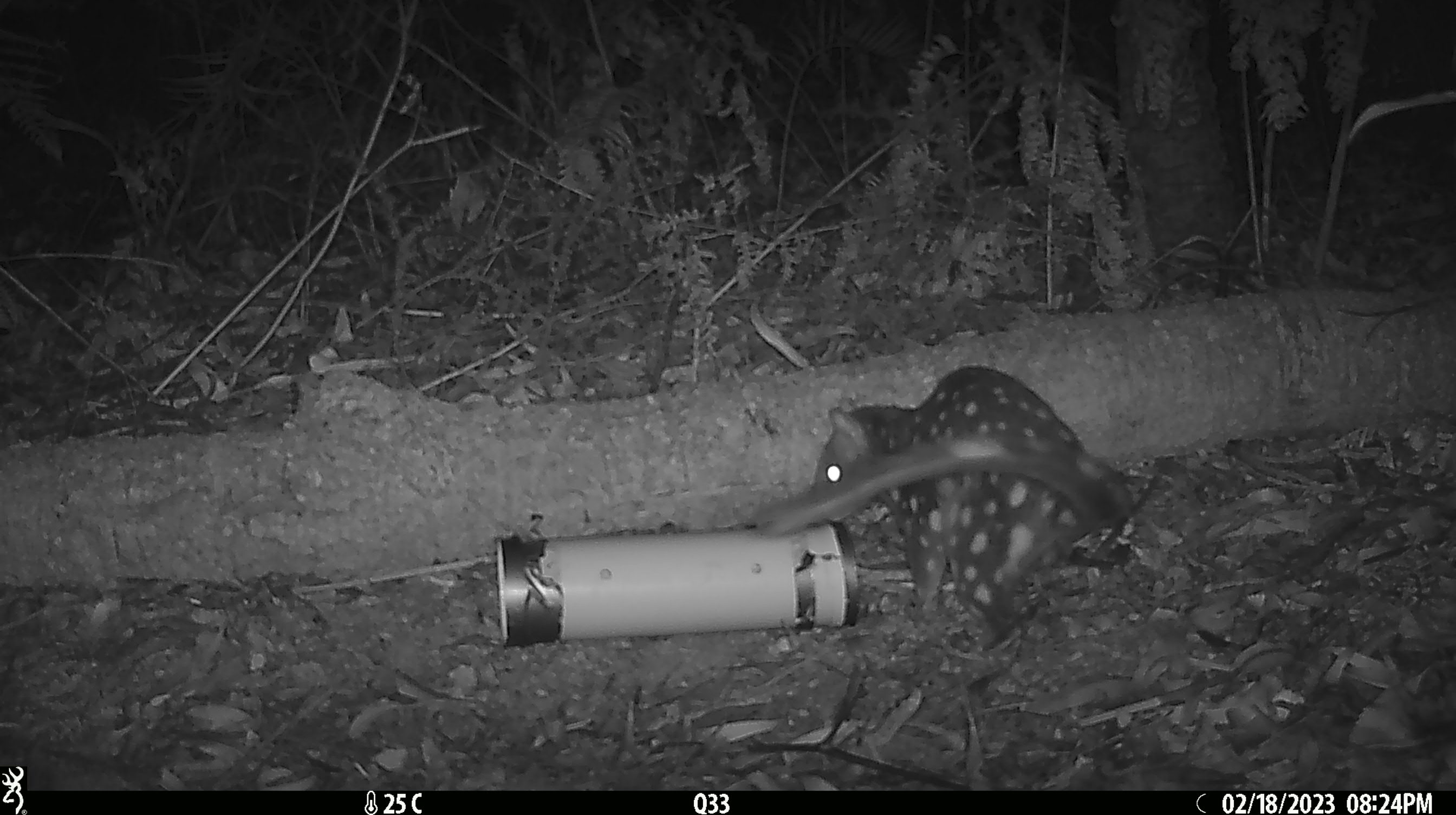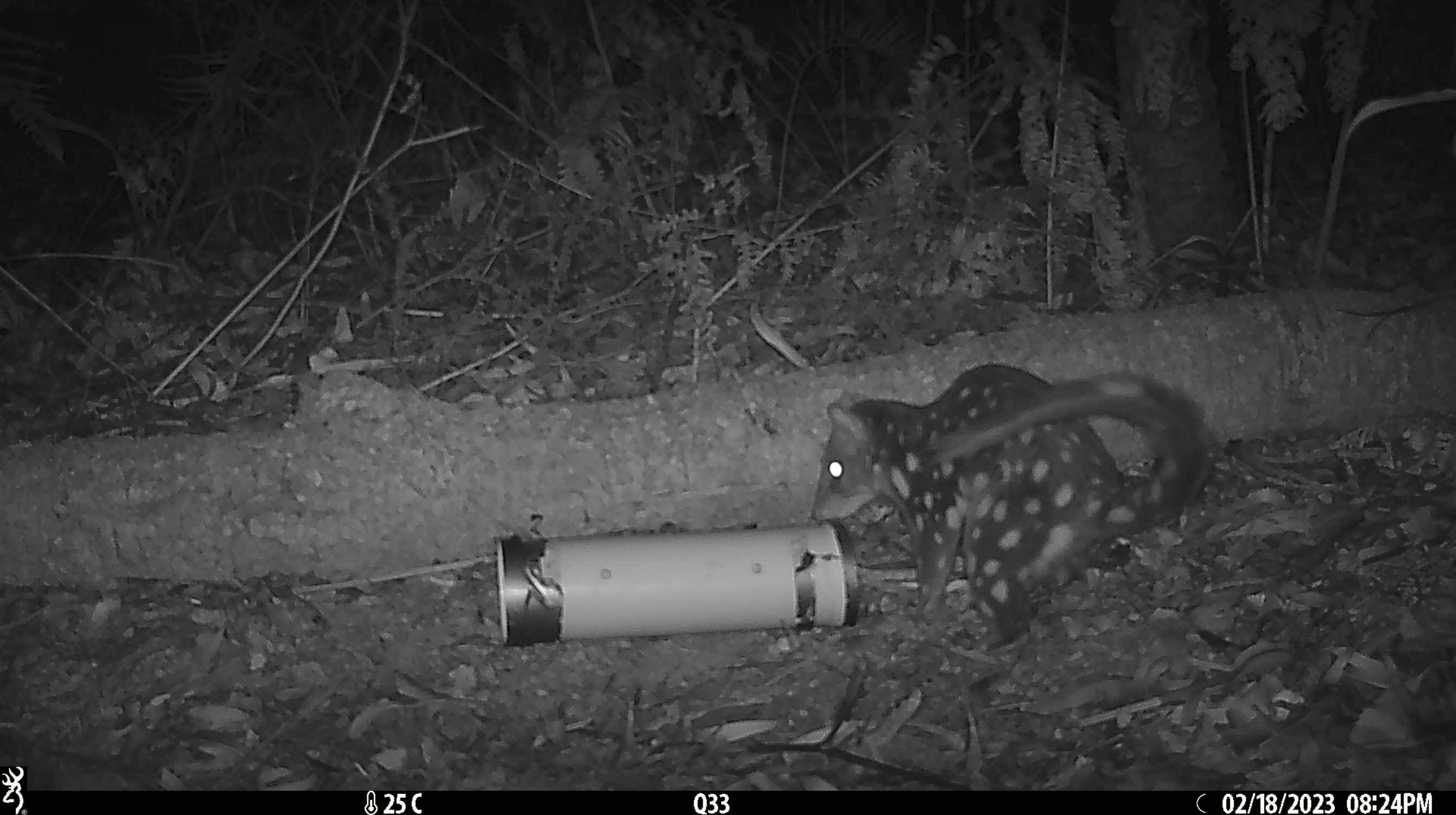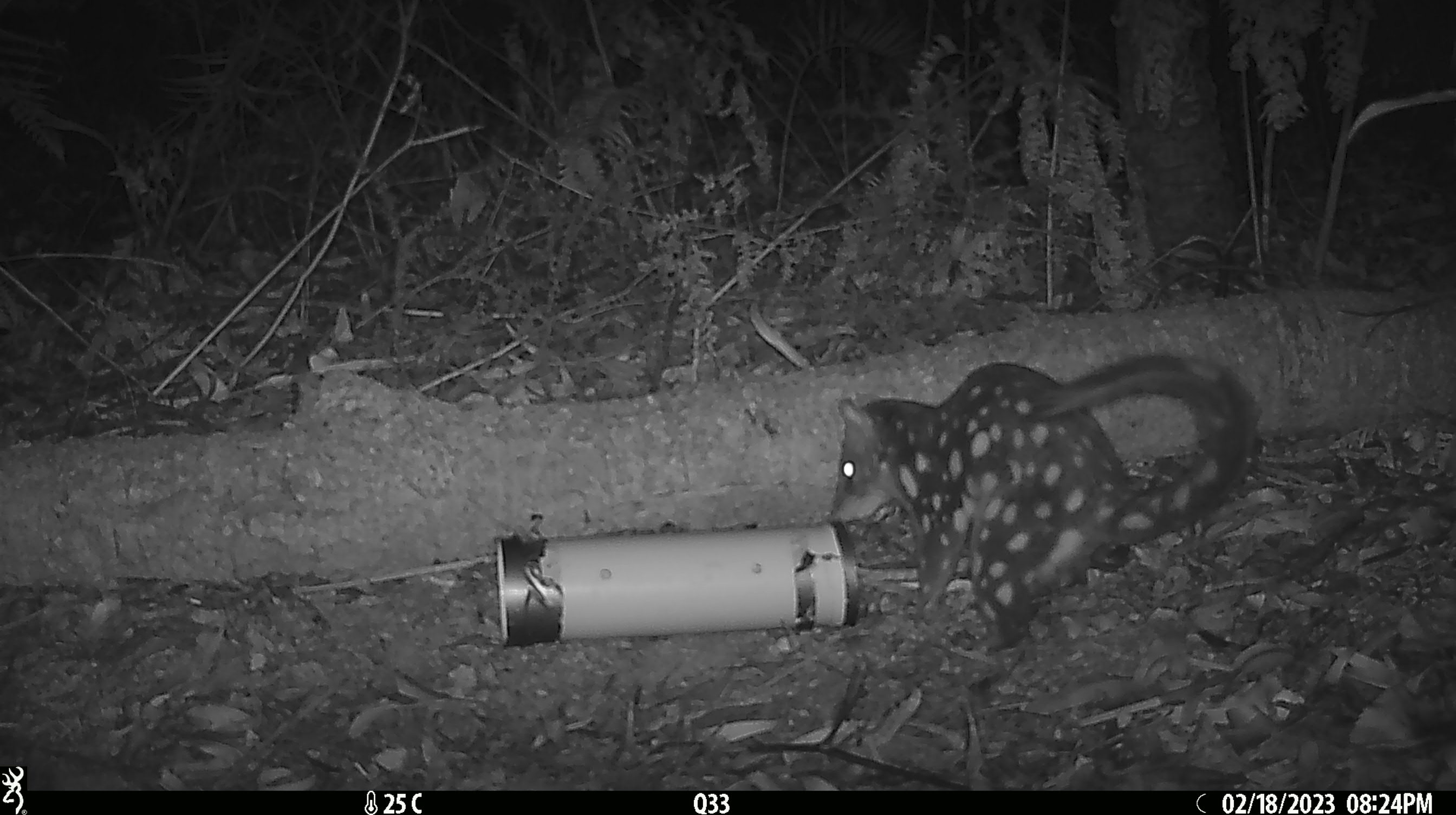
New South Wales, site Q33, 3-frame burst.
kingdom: Animalia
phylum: Chordata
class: Mammalia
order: Dasyuromorphia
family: Dasyuridae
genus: Dasyurus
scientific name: Dasyurus maculatus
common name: spotted-tailed quoll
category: quoll